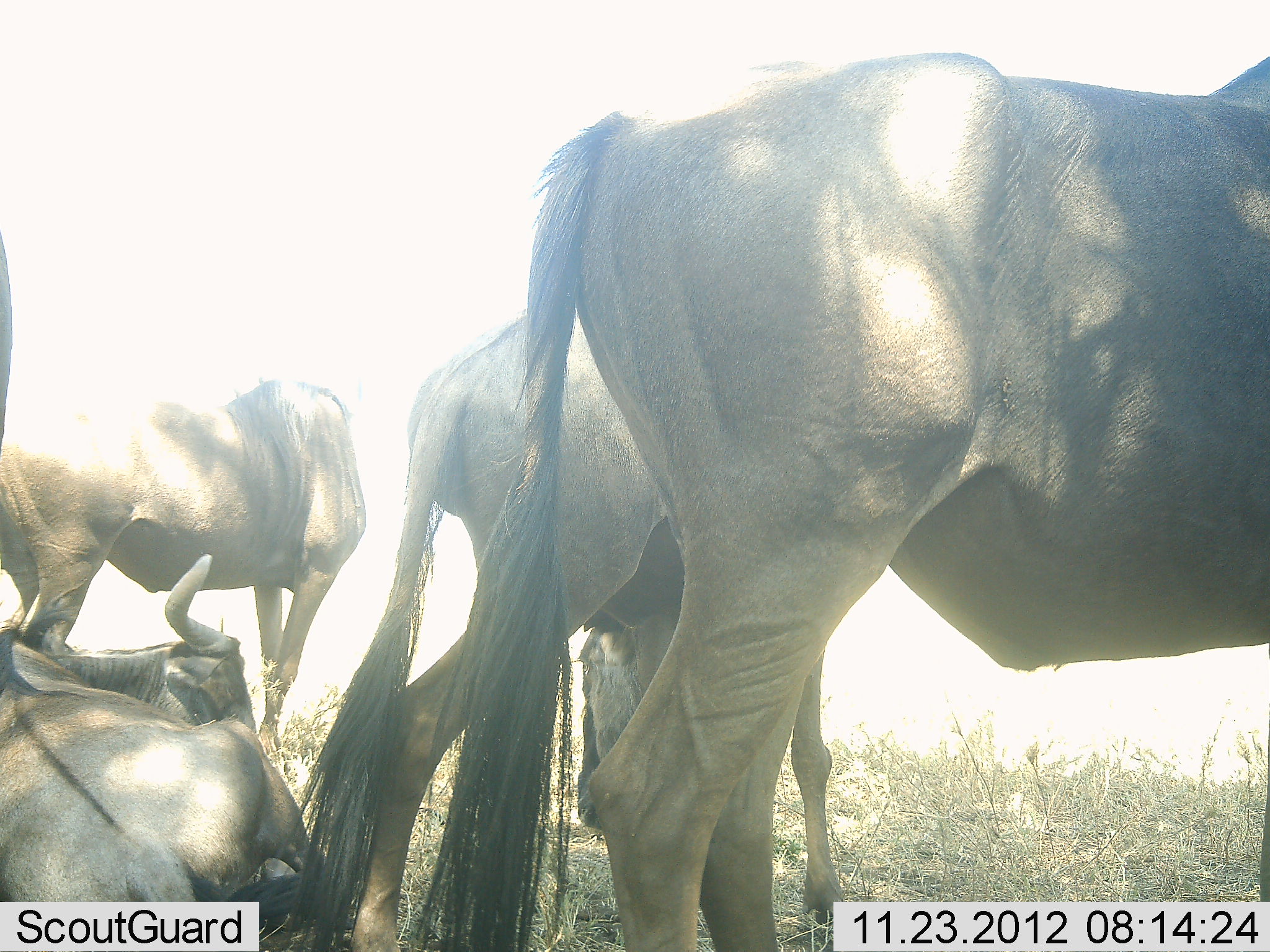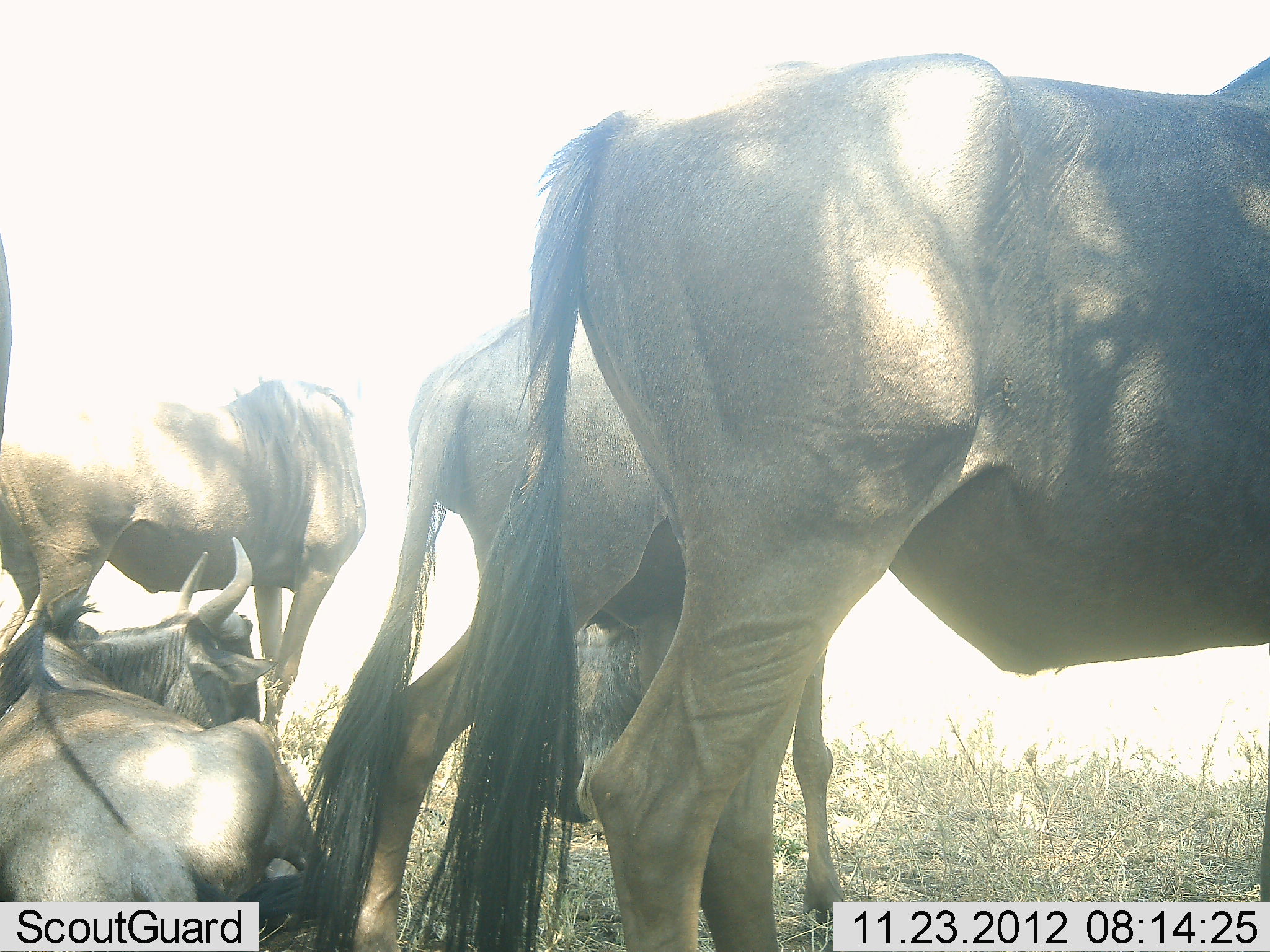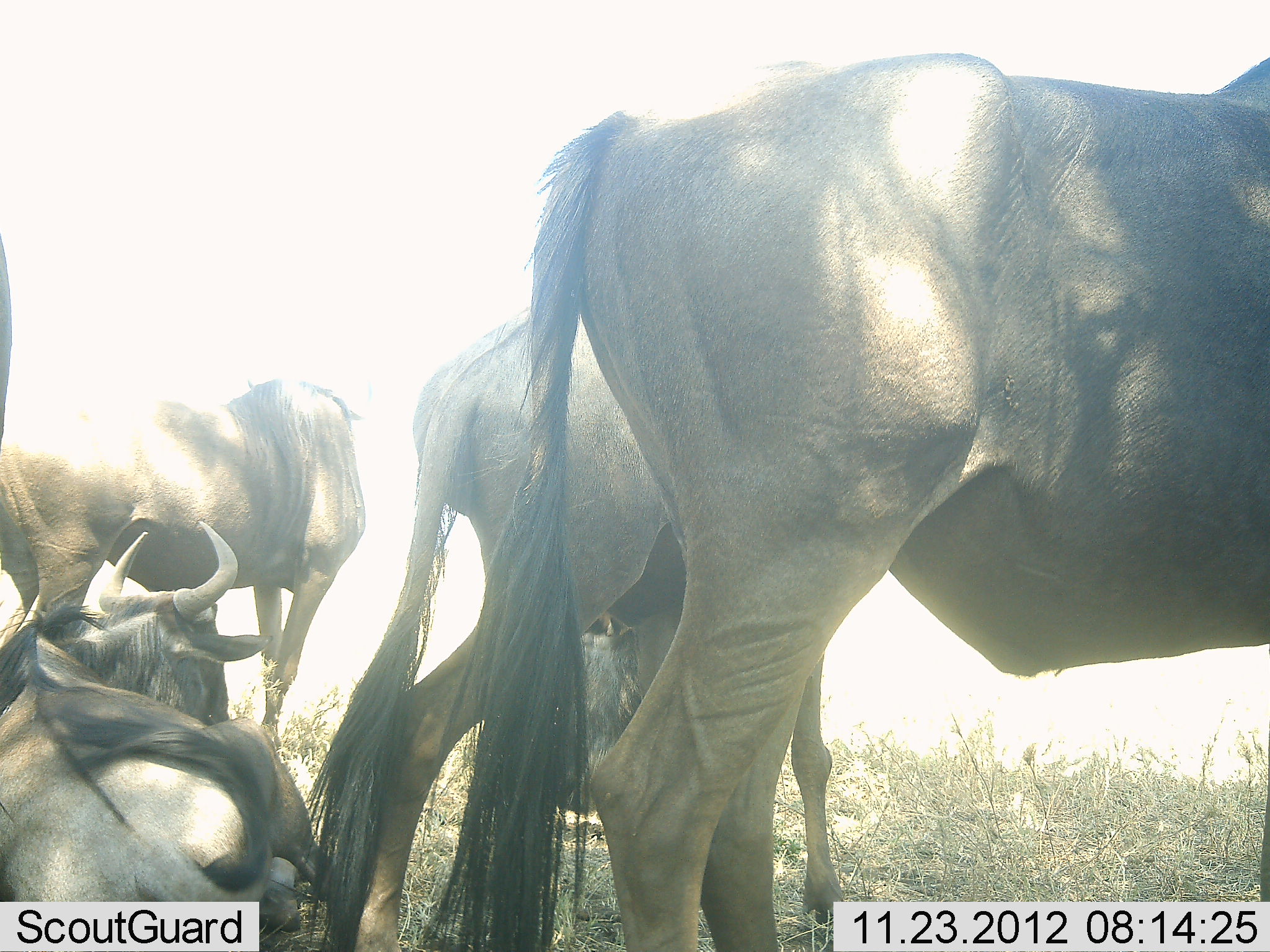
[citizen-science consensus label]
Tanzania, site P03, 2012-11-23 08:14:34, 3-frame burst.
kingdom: Animalia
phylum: Chordata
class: Mammalia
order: Artiodactyla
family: Bovidae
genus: Connochaetes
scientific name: Connochaetes taurinus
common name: blue wildebeest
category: wildebeest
Wildebeest (blue wildebeest) (Connochaetes taurinus), count 4. Behavior (volunteer vote fractions): standing 80%, resting 100%, moving 0%, interacting 0%. Young present (vote fraction): 0%. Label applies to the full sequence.